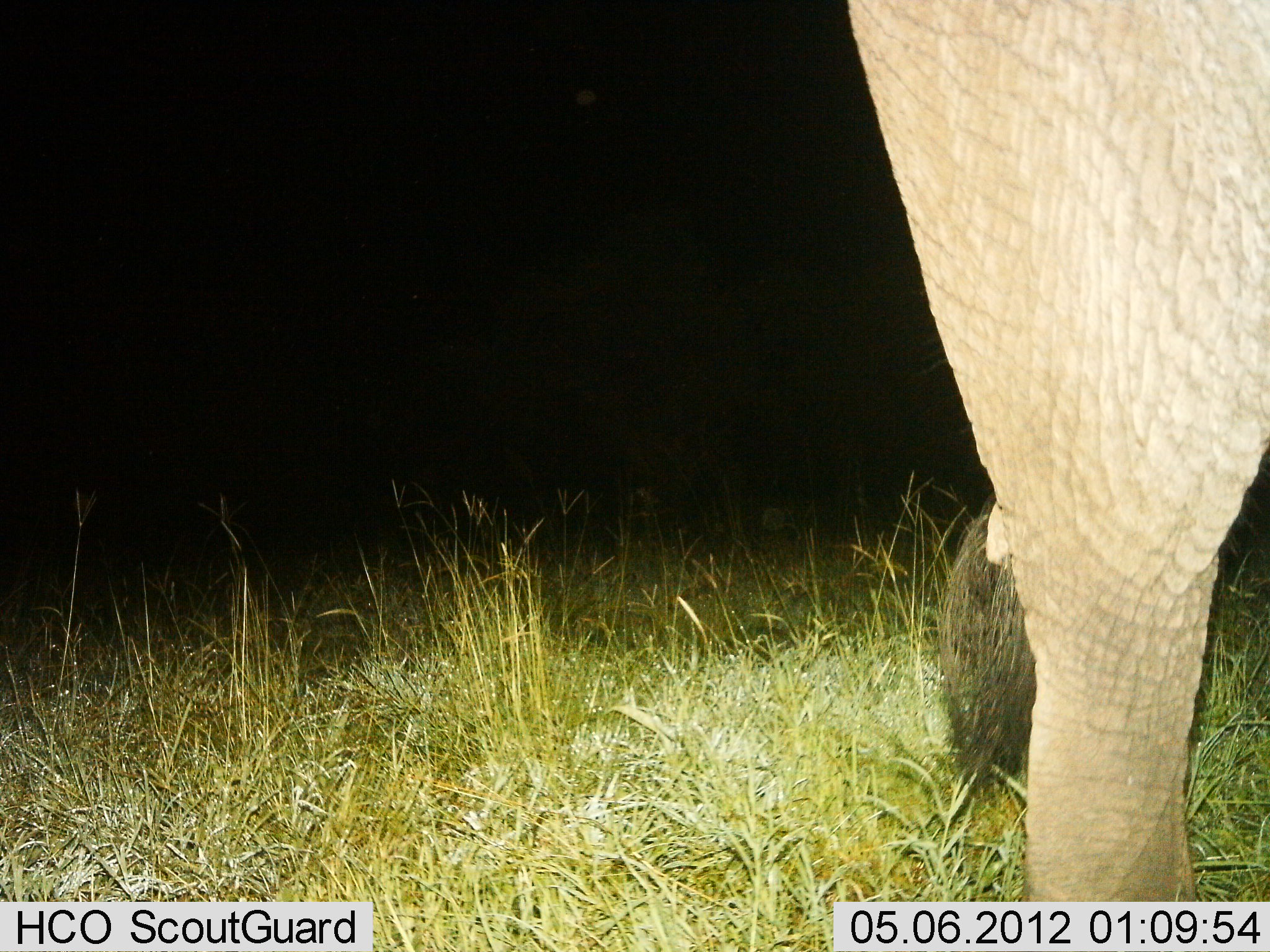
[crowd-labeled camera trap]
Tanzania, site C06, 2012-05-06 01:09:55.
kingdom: Animalia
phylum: Chordata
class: Mammalia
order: Proboscidea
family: Elephantidae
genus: Loxodonta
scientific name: Loxodonta africana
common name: african bush elephant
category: elephant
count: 1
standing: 80%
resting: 10%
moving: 10%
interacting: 0%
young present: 0%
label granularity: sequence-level